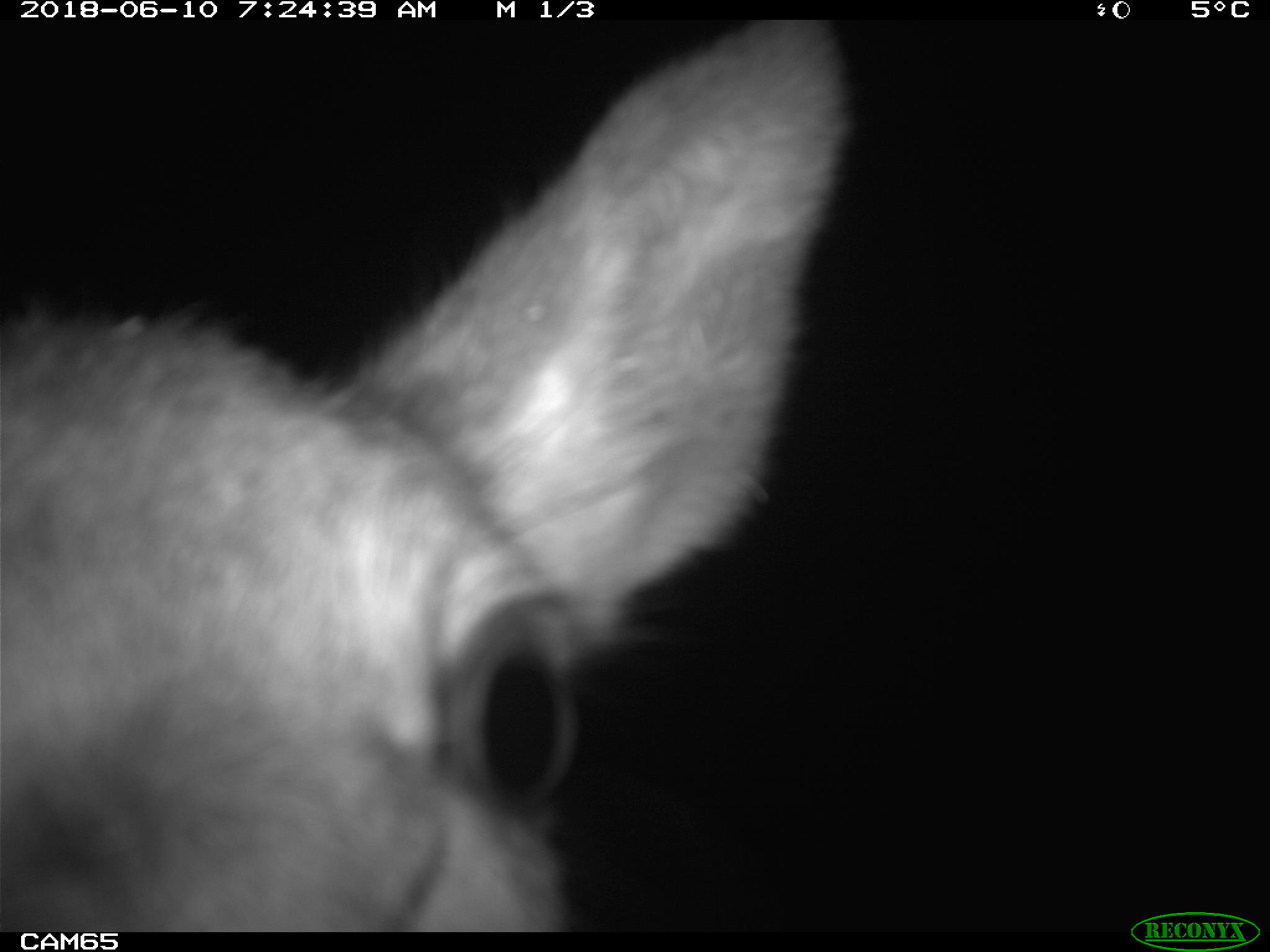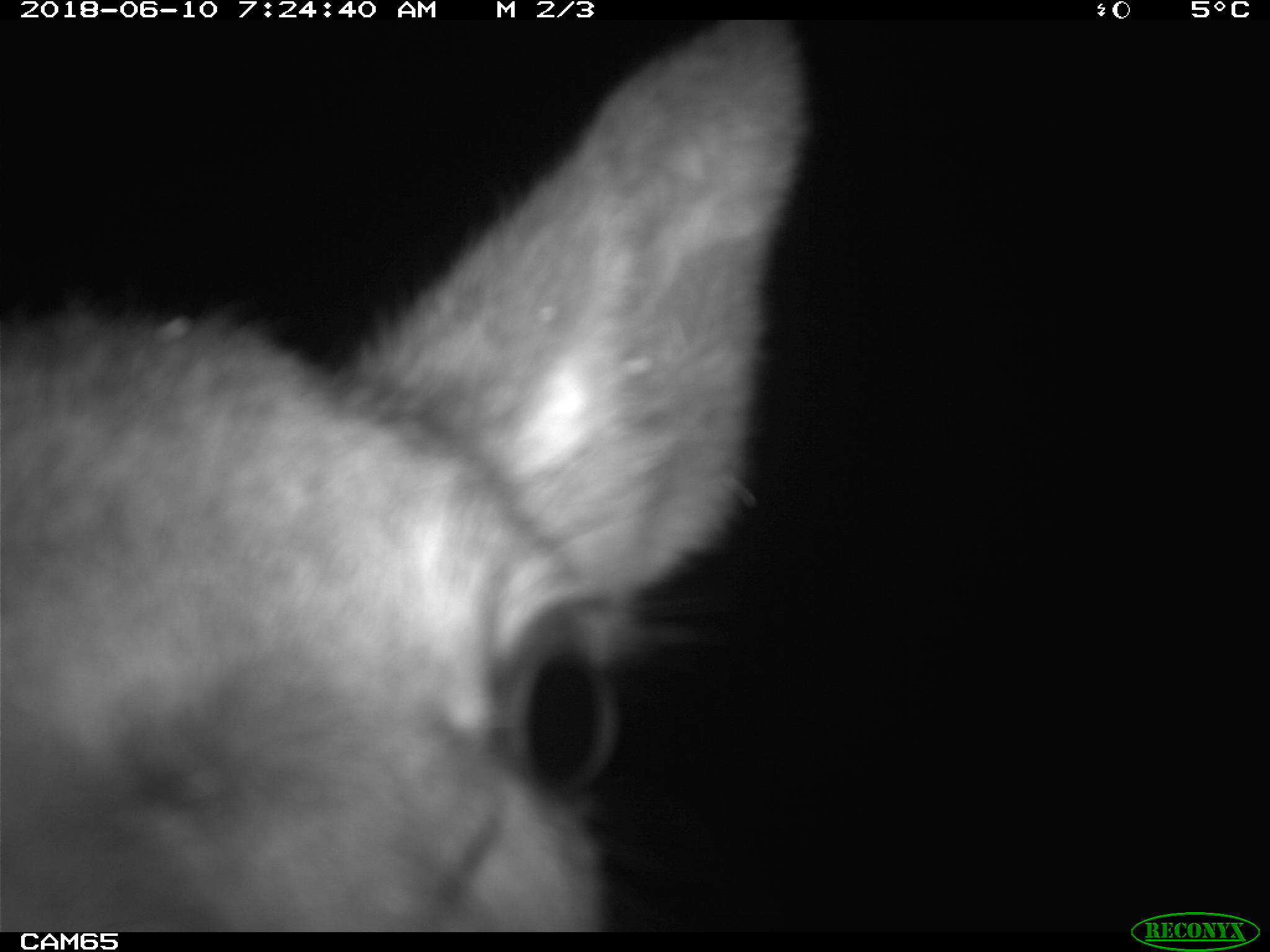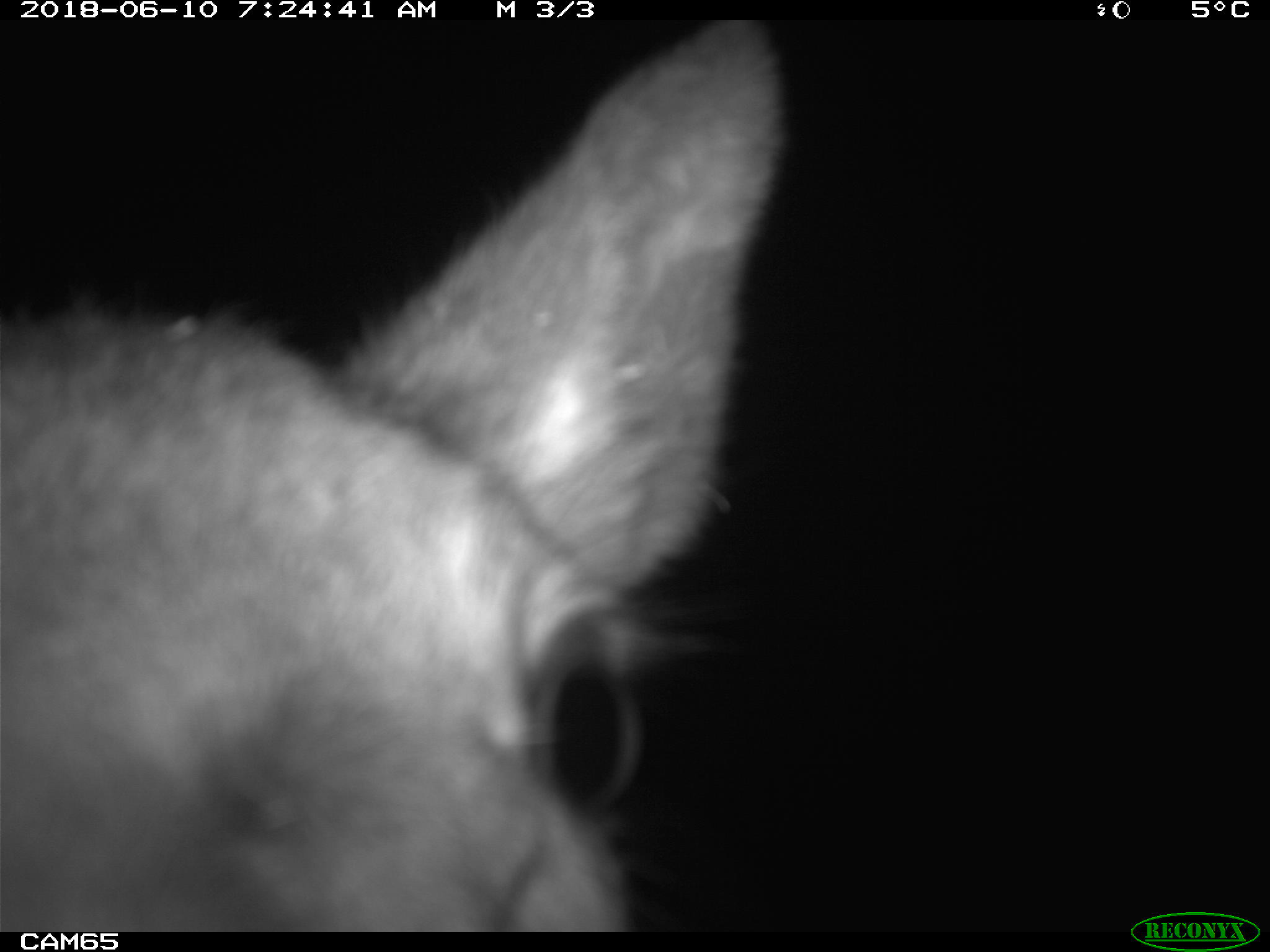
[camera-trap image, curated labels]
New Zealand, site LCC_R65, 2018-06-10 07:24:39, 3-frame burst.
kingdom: Animalia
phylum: Chordata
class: Mammalia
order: Artiodactyla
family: Cervidae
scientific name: Cervidae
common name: deer